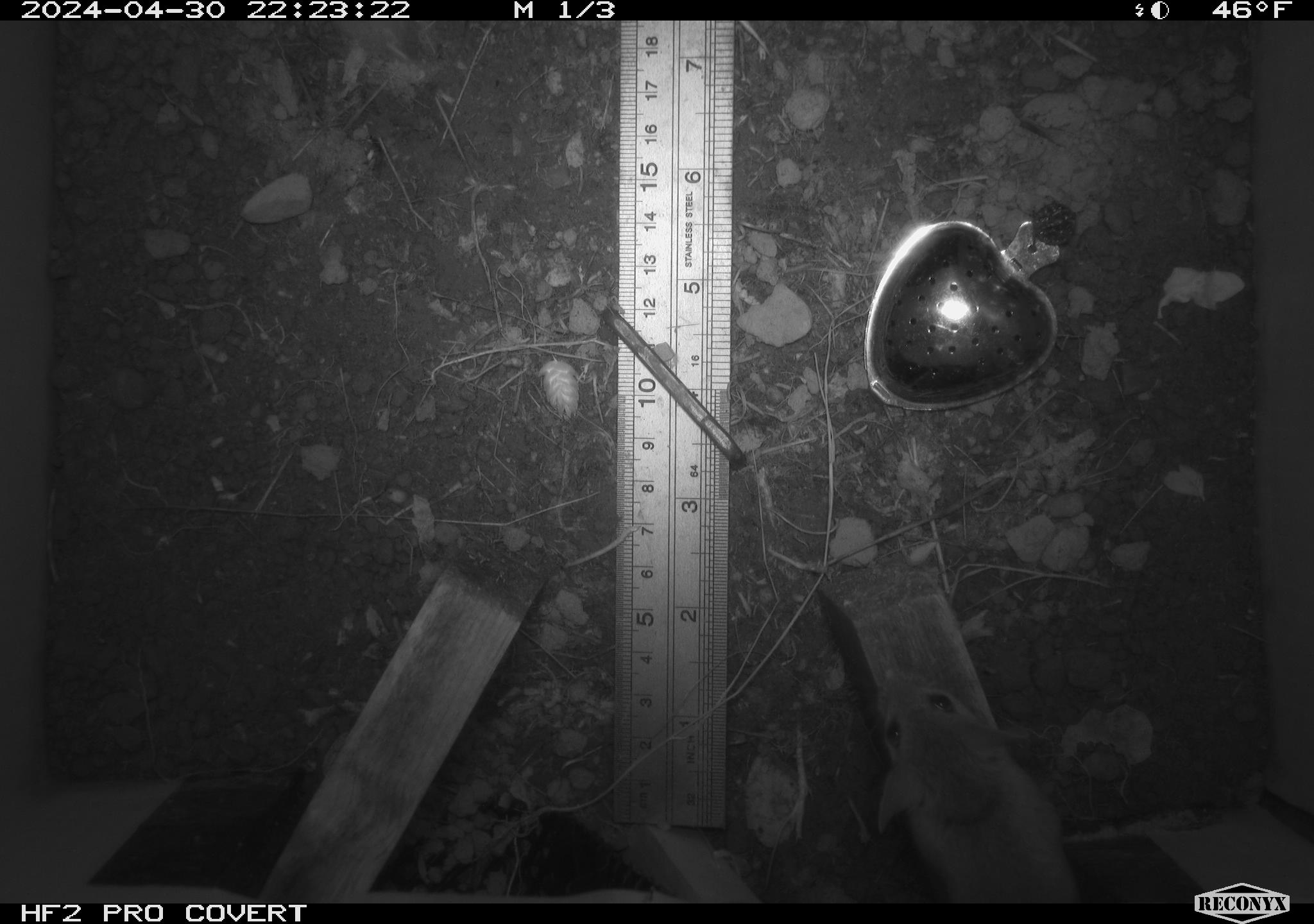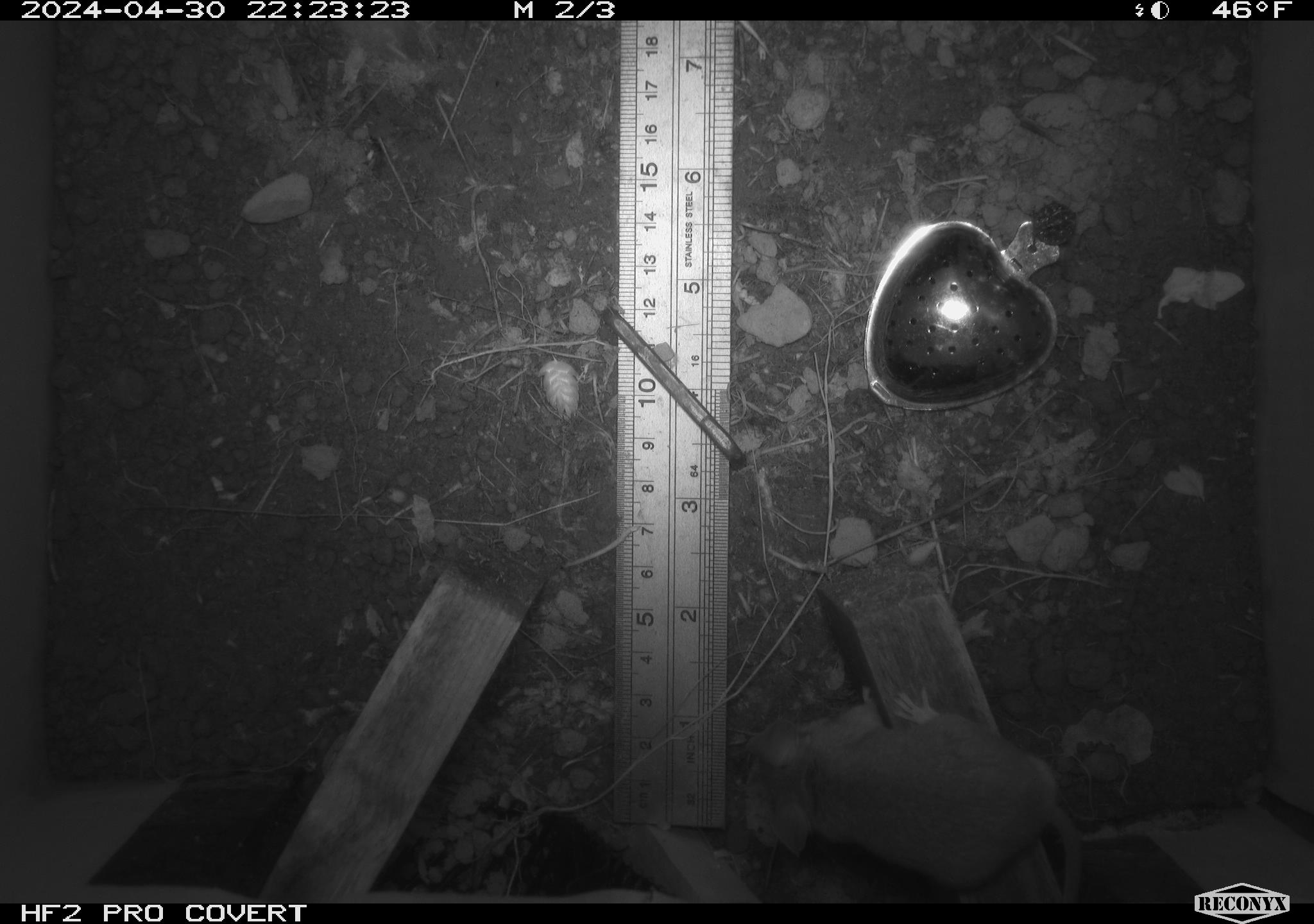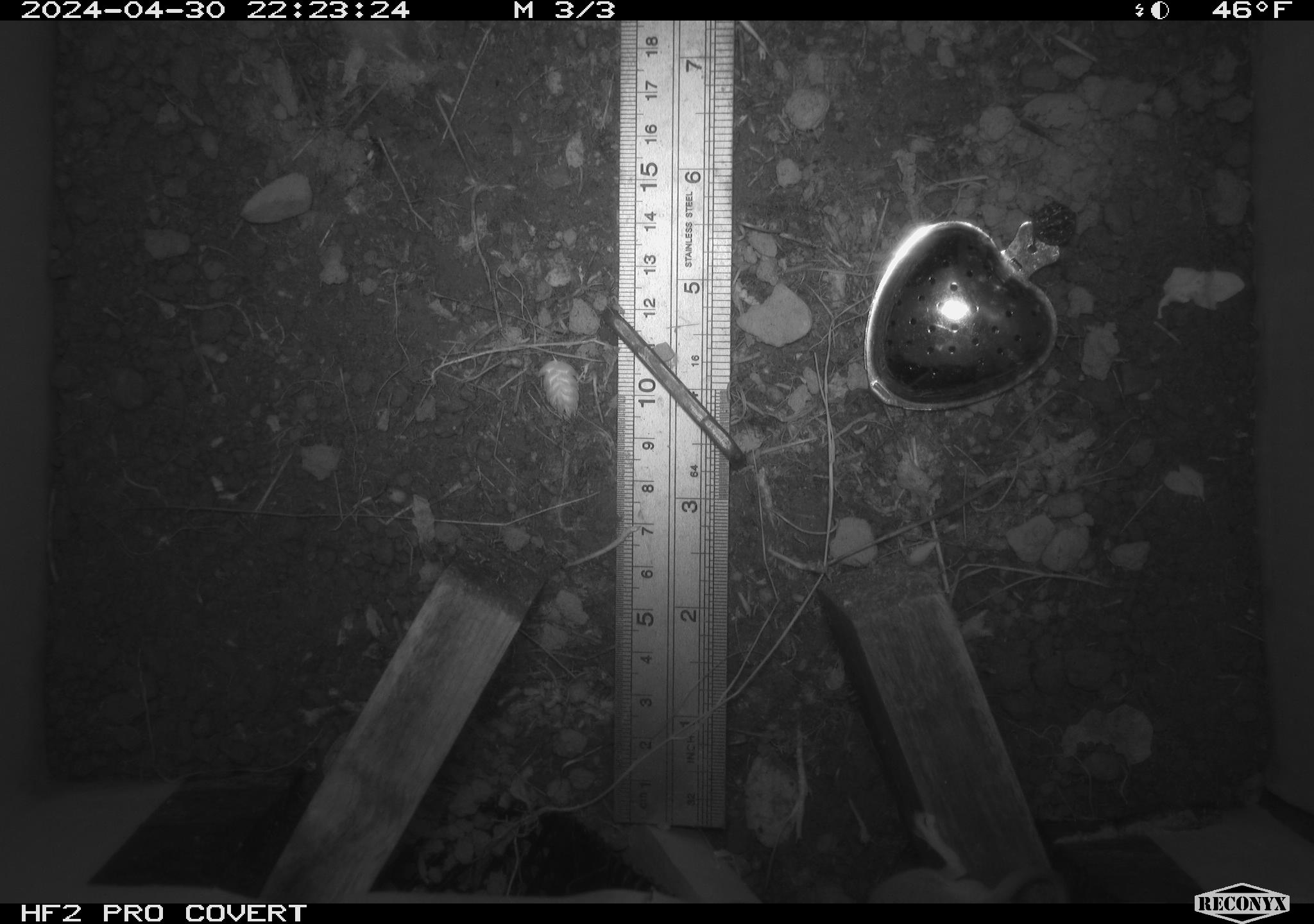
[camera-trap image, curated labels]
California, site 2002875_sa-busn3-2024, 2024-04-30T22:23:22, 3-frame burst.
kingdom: Animalia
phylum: Chordata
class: Mammalia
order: Rodentia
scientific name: Rodentia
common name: mouse species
Mouse species (Rodentia).